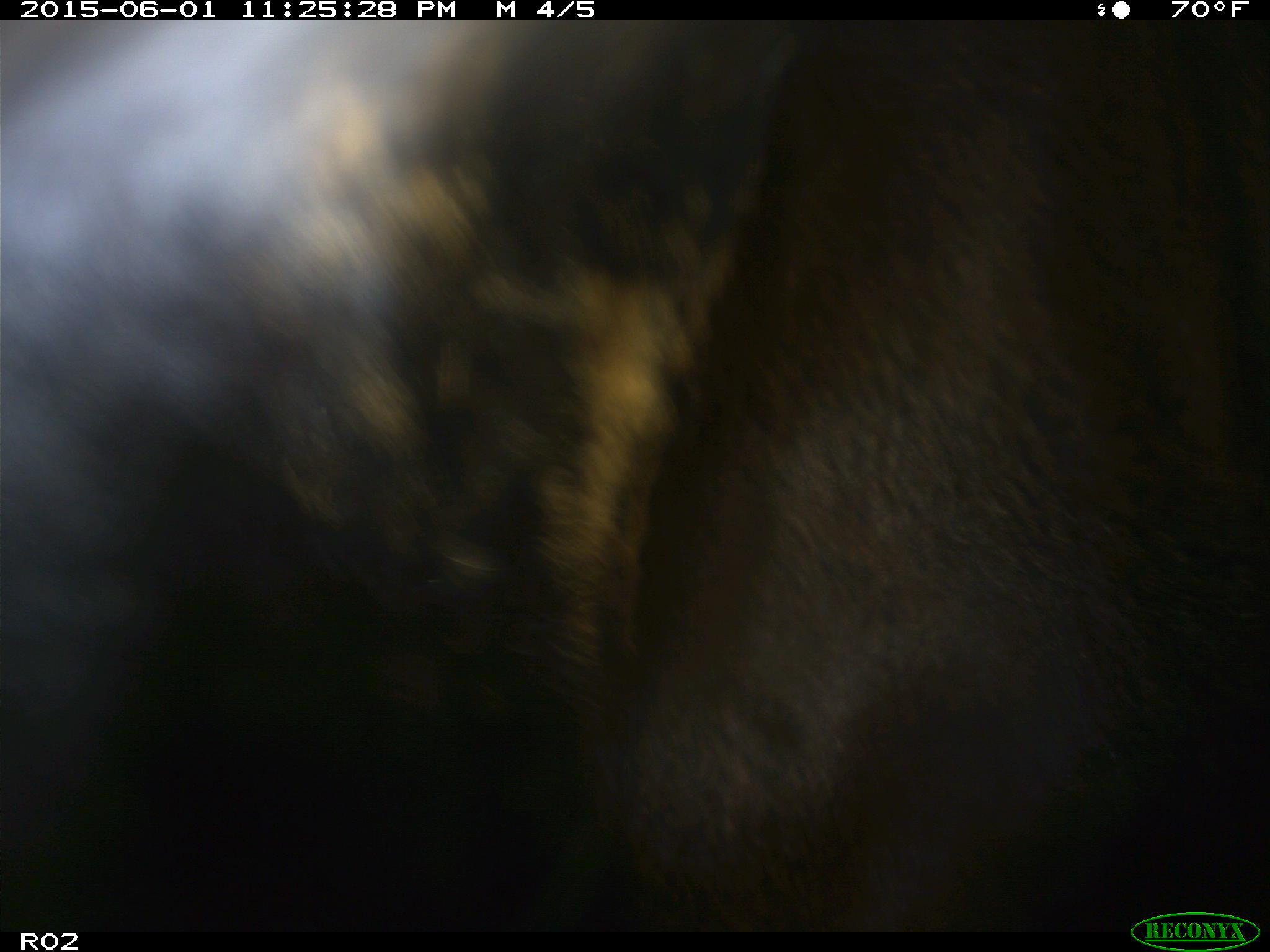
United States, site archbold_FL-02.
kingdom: Animalia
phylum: Chordata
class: Mammalia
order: Artiodactyla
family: Bovidae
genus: Bos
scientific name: Bos taurus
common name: domestic cow